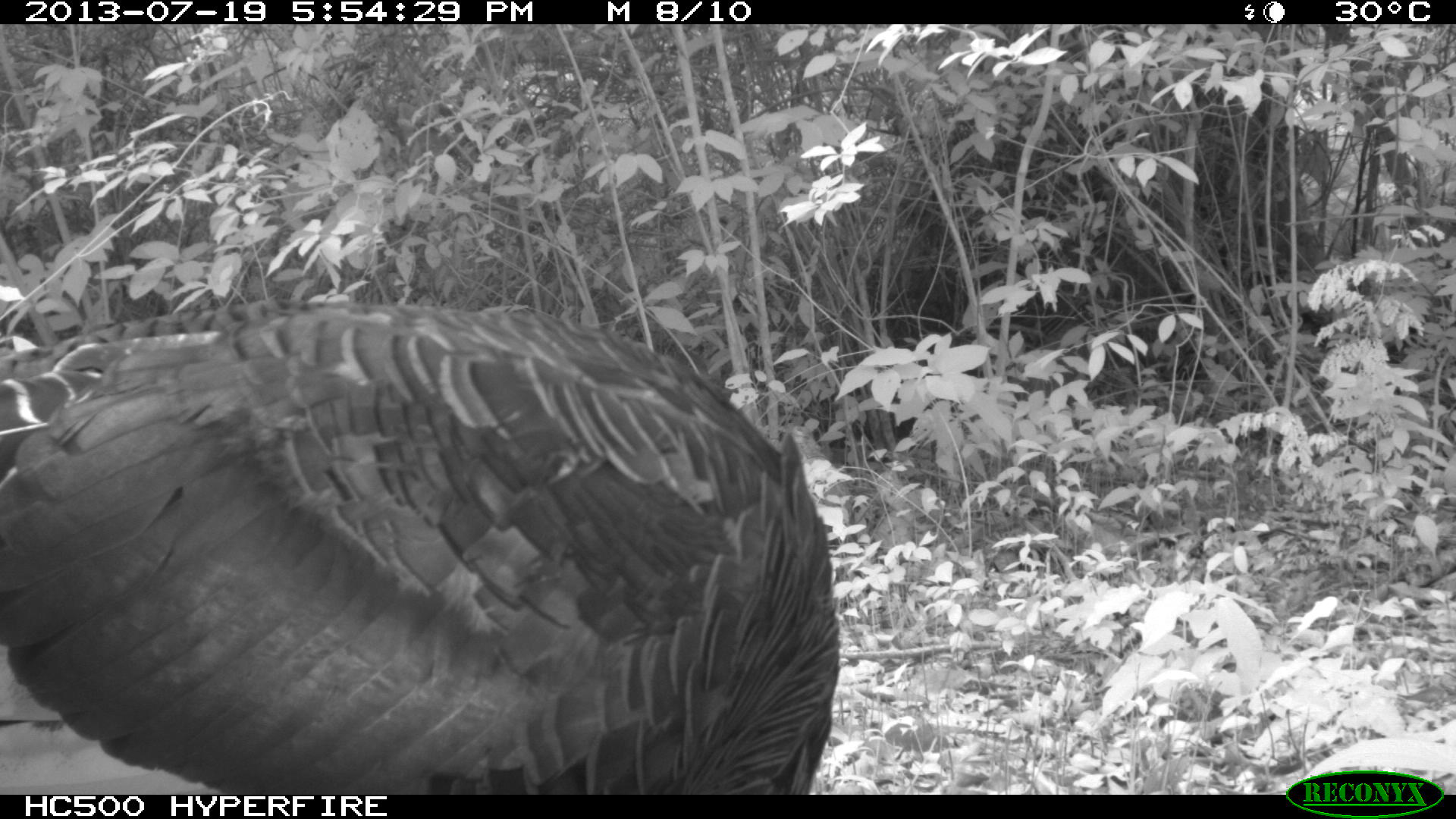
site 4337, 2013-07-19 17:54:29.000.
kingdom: Animalia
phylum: Chordata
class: Aves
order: Galliformes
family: Phasianidae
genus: Meleagris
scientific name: Meleagris ocellata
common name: ocellated turkey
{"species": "Meleagris ocellata (ocellated turkey)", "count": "2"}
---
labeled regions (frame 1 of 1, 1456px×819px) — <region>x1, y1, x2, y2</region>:
meleagris ocellata: <region>0, 300, 842, 792</region>